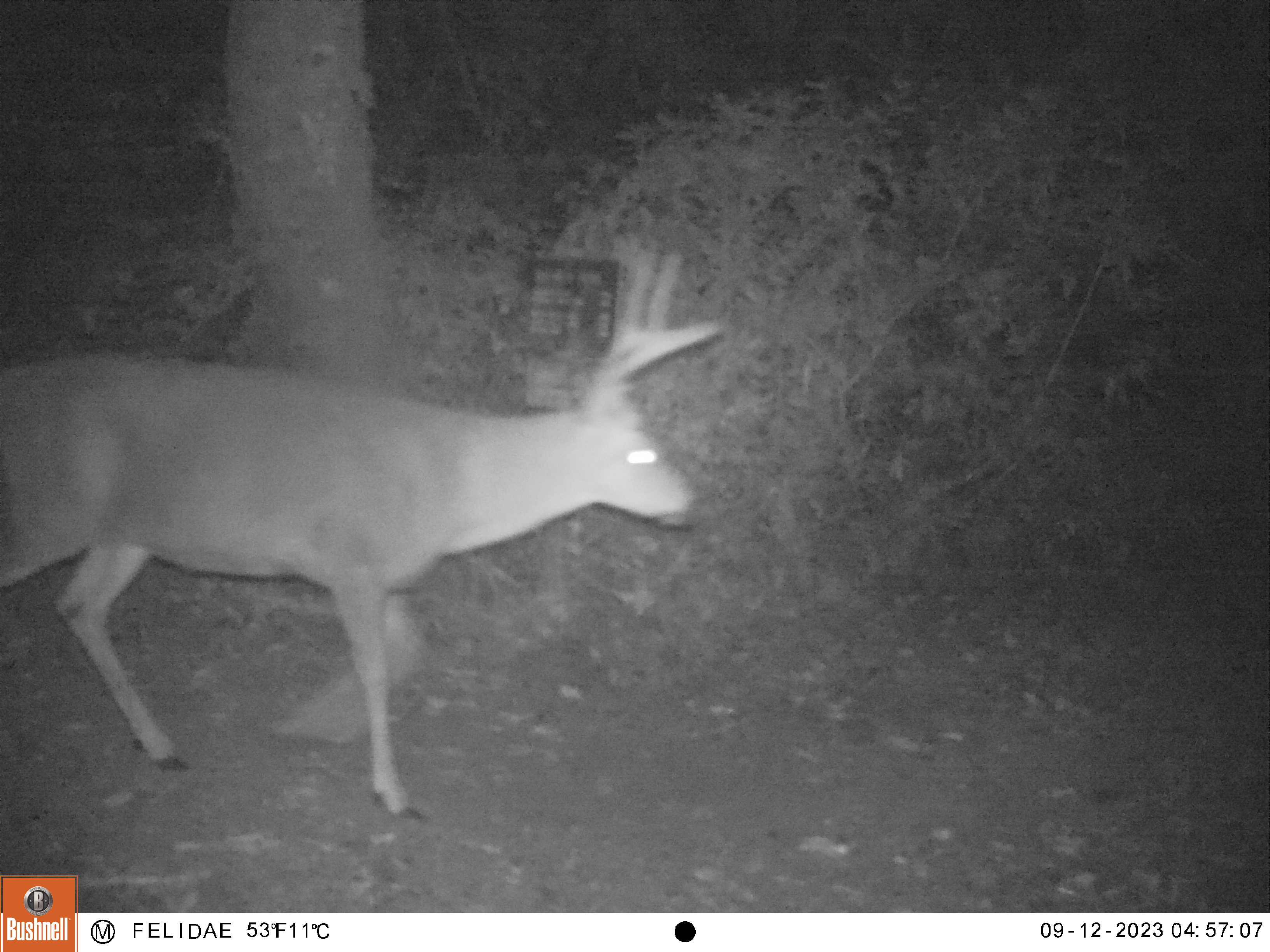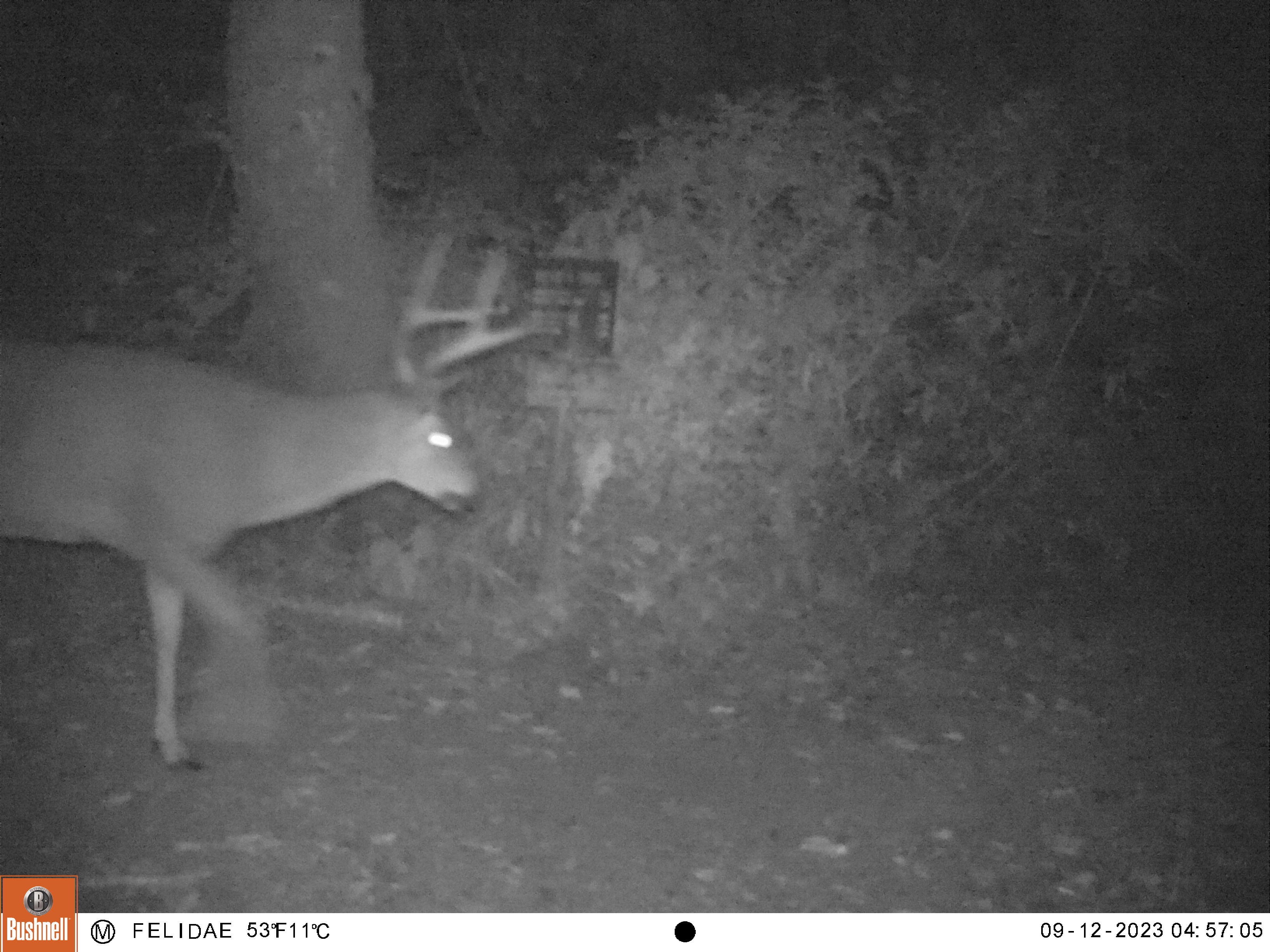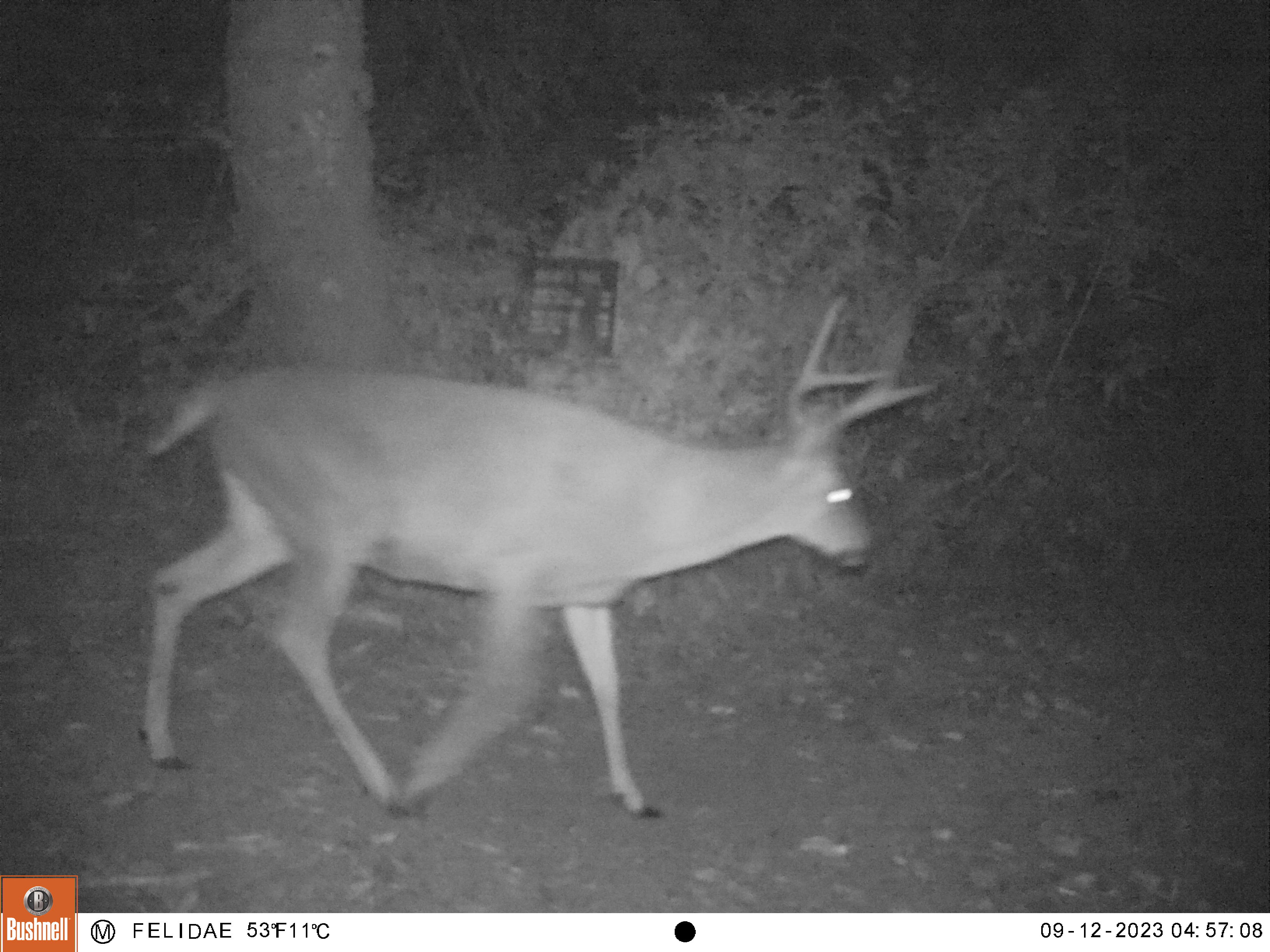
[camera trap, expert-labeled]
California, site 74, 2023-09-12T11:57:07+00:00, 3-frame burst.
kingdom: Animalia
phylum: Chordata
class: Mammalia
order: Artiodactyla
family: Cervidae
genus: Odocoileus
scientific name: Odocoileus hemionus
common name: mule deer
Mule deer (Odocoileus hemionus).